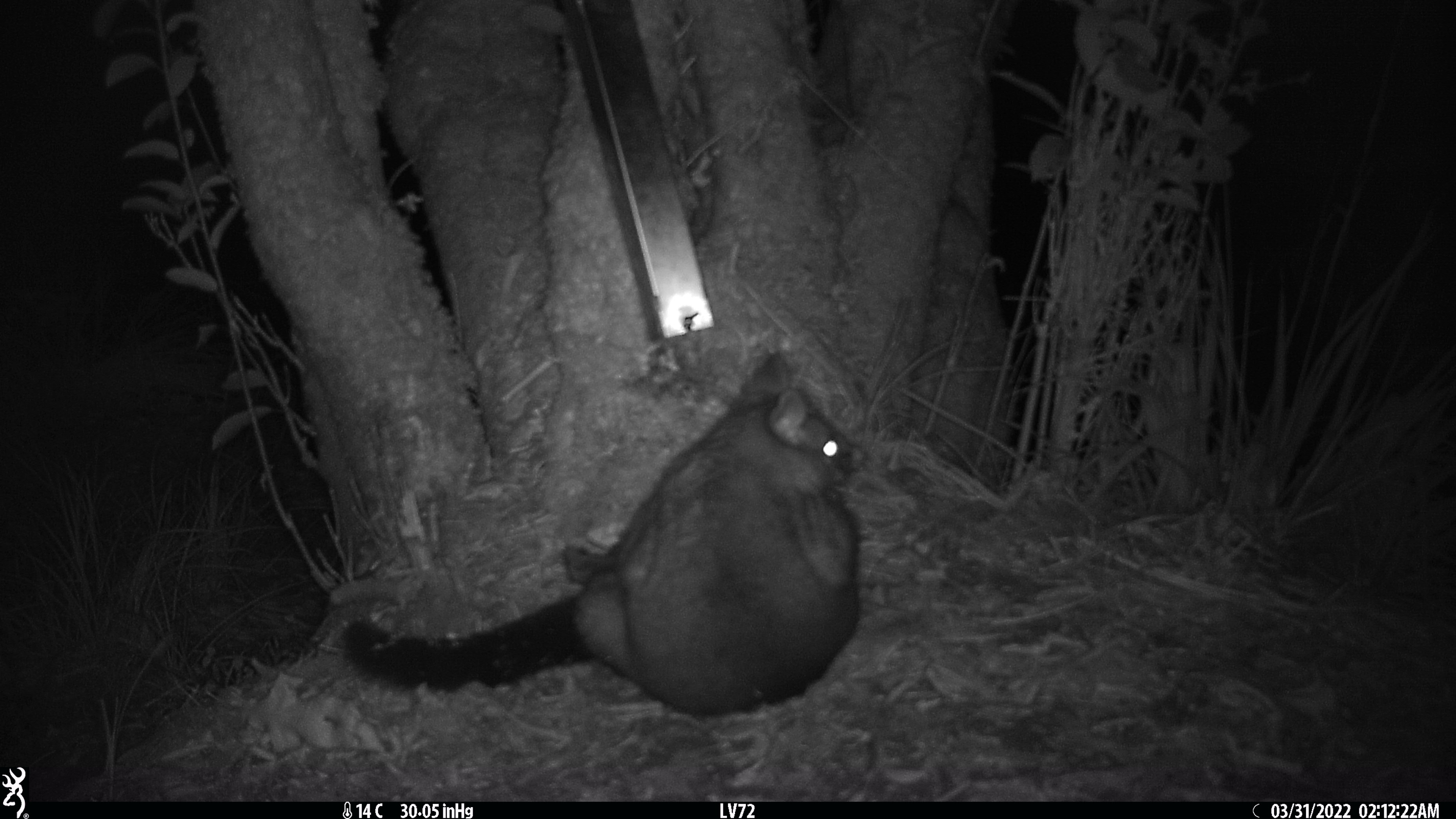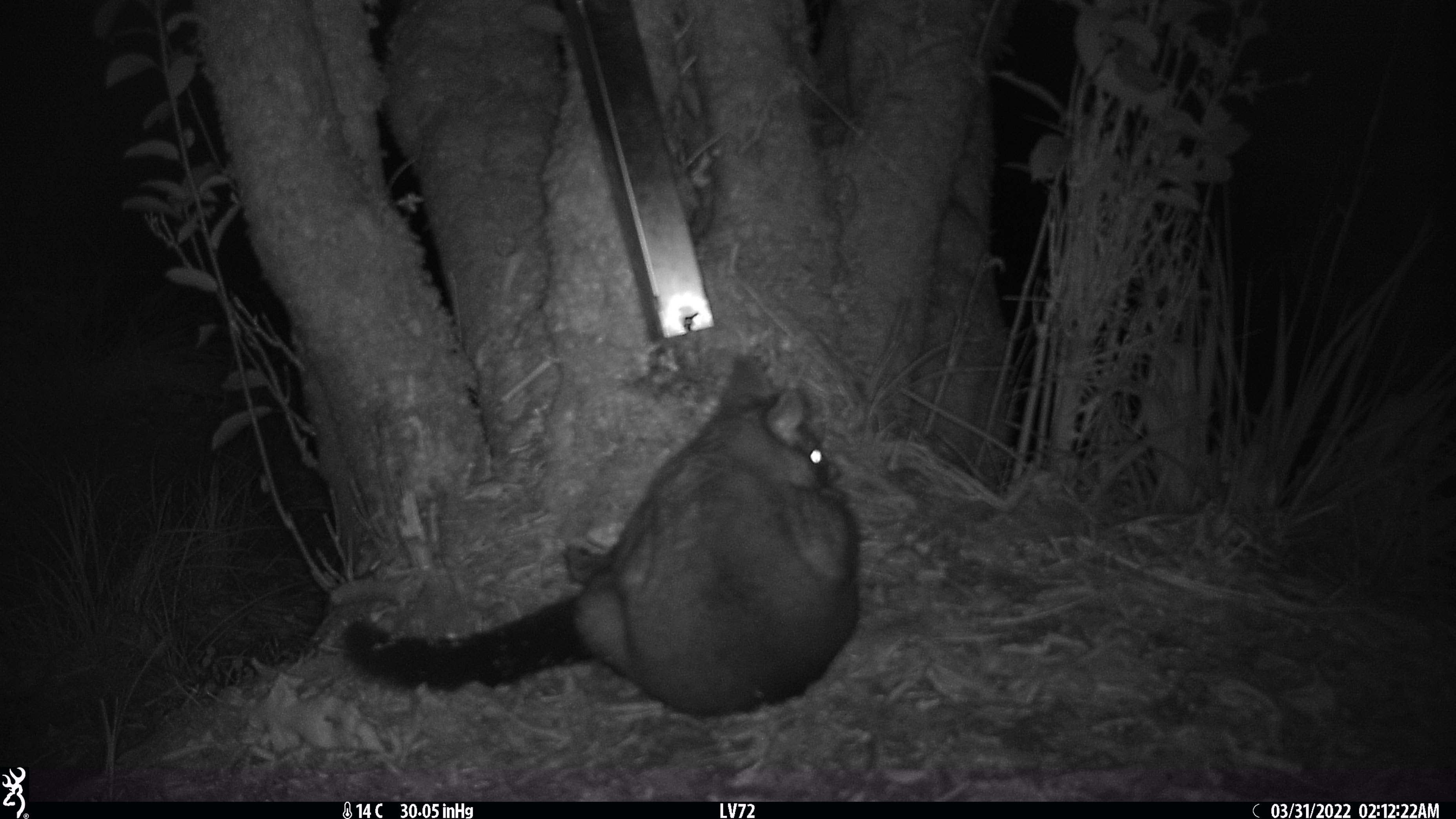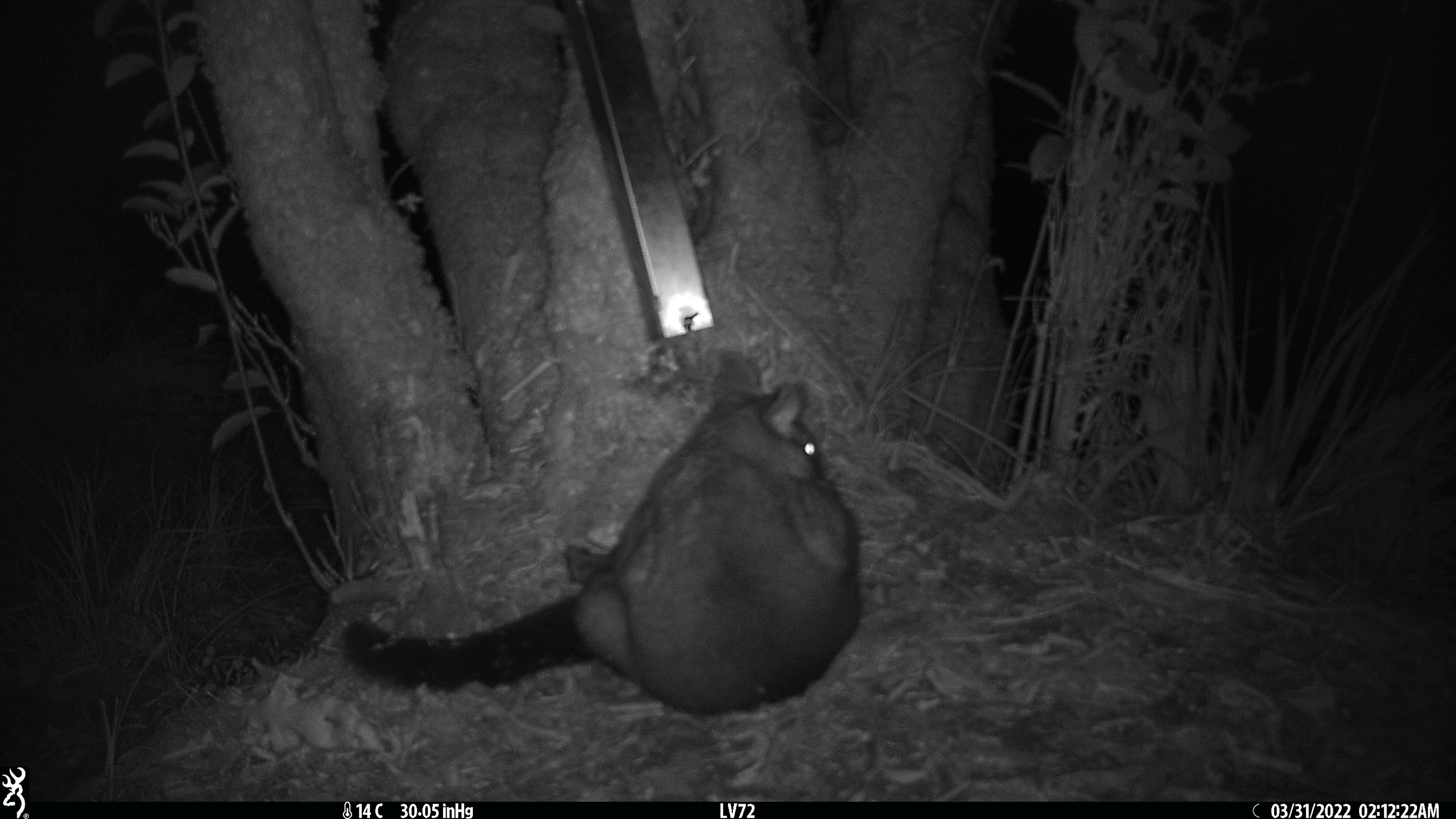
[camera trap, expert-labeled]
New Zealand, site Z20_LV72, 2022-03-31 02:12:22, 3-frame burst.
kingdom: Animalia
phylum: Chordata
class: Mammalia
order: Diprotodontia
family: Phalangeridae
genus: Trichosurus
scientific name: Trichosurus vulpecula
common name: common brushtail possum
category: possum